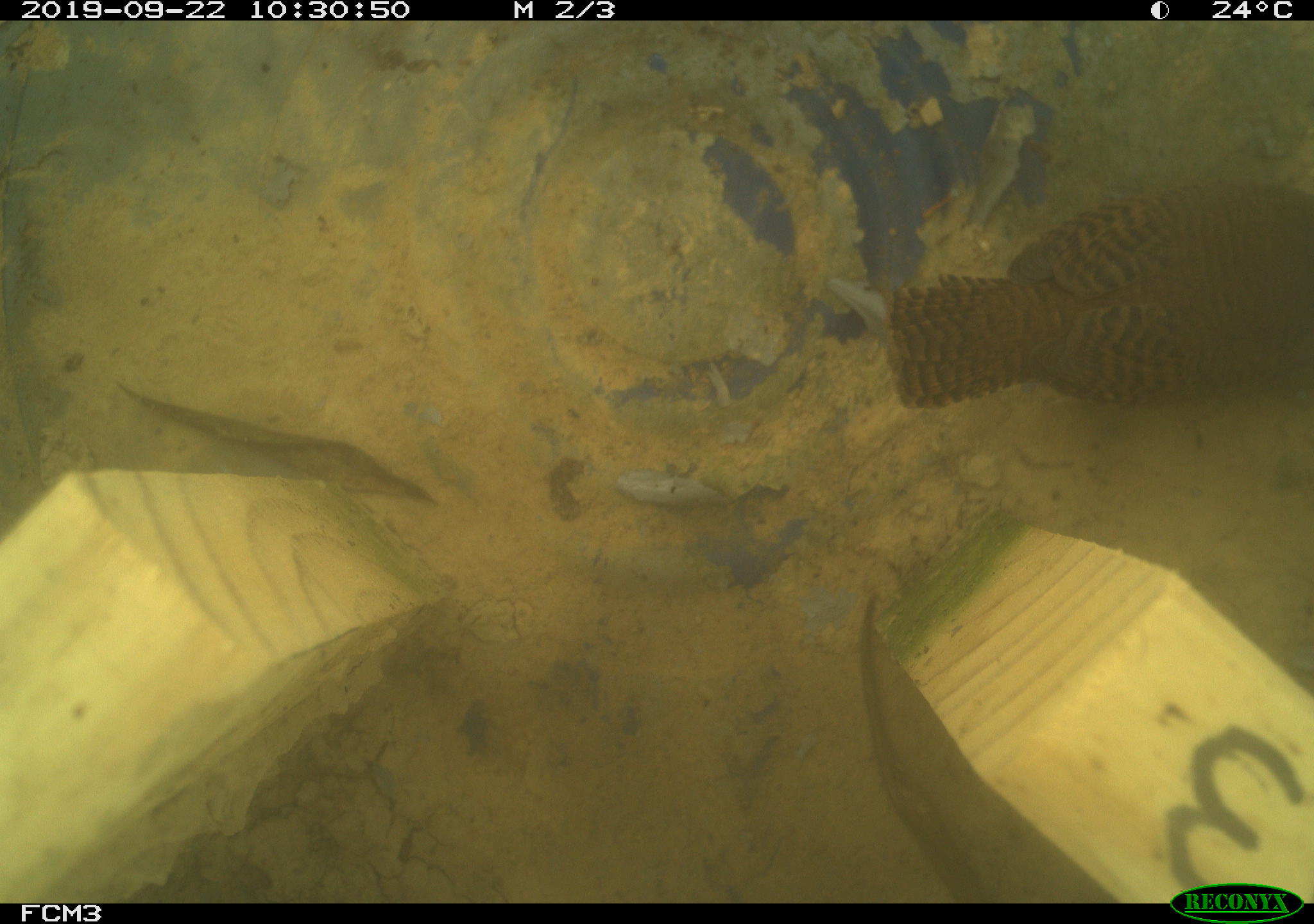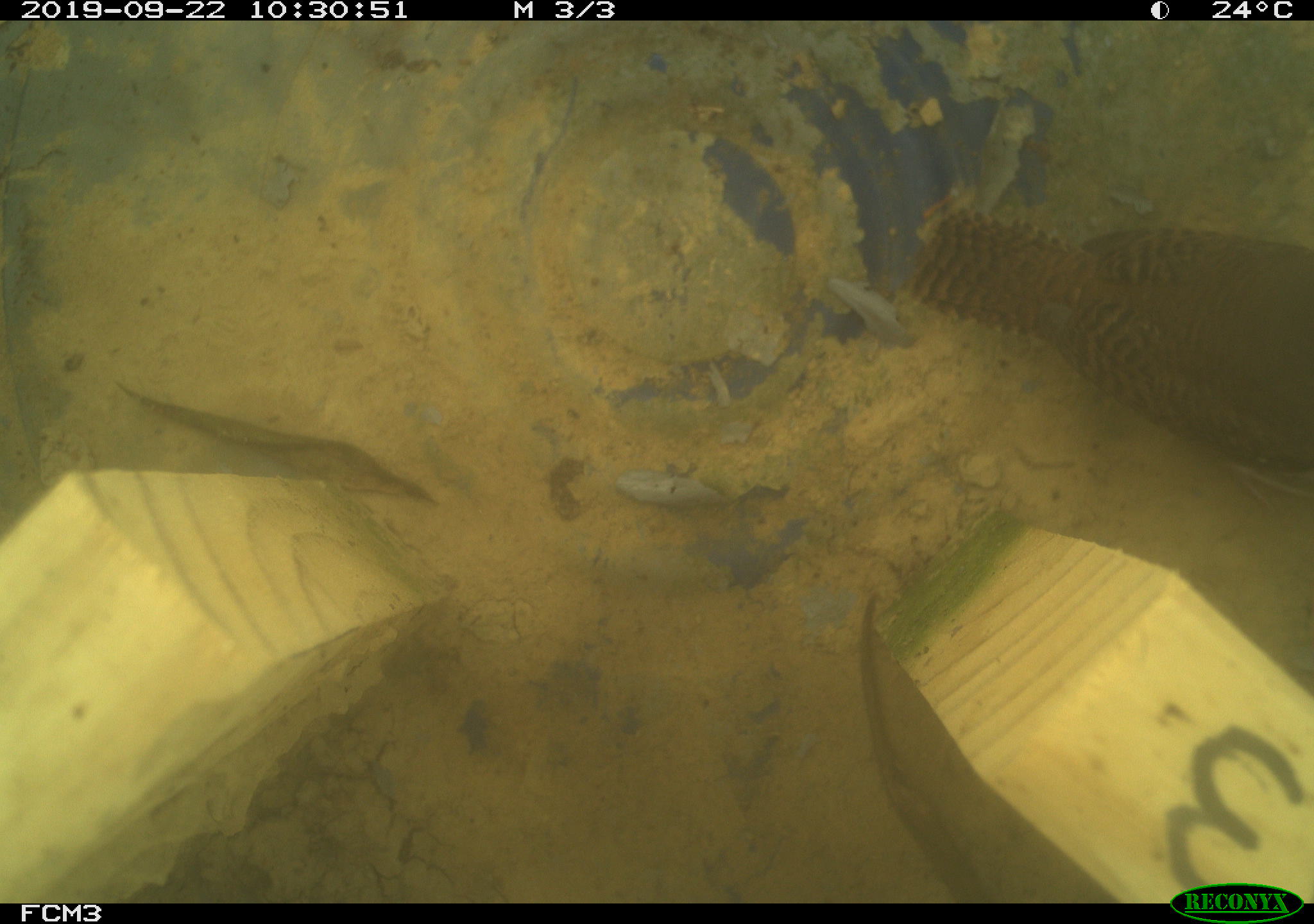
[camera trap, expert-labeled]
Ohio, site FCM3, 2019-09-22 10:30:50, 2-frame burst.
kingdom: Animalia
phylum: Chordata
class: Aves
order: Passeriformes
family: Troglodytidae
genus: Troglodytes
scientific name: Troglodytes aedon aedon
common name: northern house wren